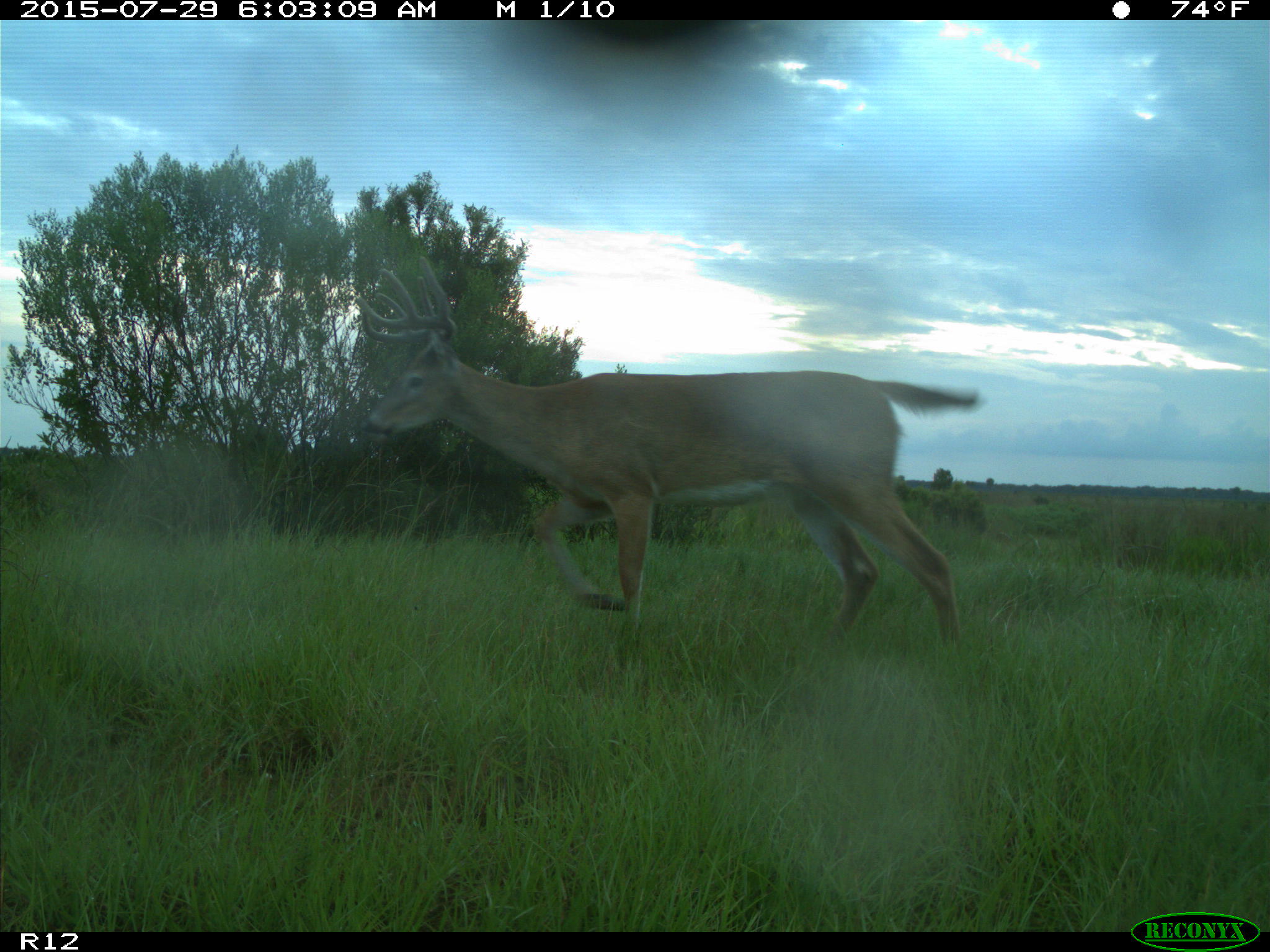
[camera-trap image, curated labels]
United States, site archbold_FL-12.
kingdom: Animalia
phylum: Chordata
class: Mammalia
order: Artiodactyla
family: Cervidae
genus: Odocoileus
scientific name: Odocoileus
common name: deer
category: unidentified deer